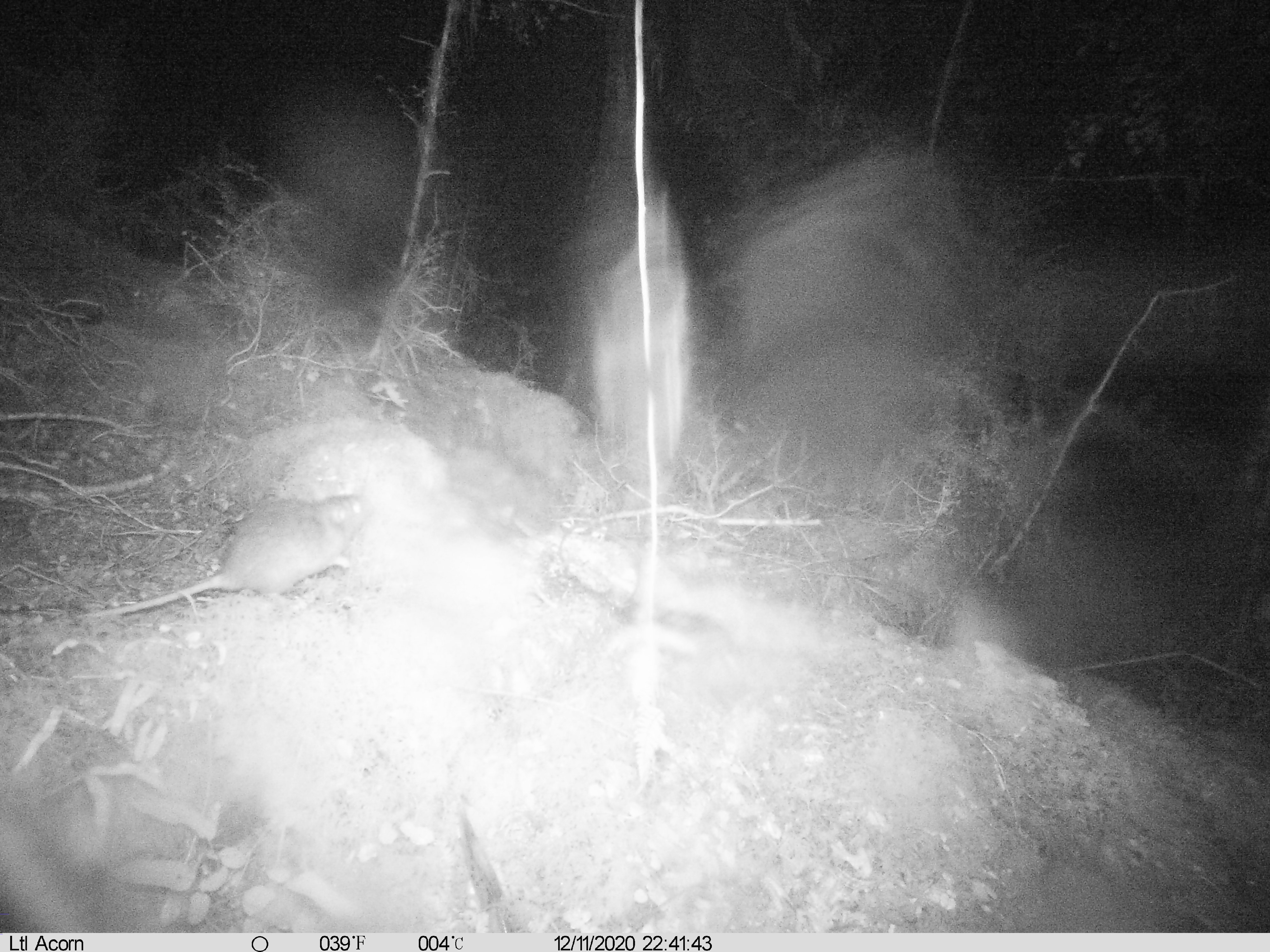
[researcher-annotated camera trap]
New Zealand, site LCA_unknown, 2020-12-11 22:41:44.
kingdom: Animalia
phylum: Chordata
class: Mammalia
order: Rodentia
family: Muridae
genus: Rattus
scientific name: Rattus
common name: rat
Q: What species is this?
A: Rat (Rattus).